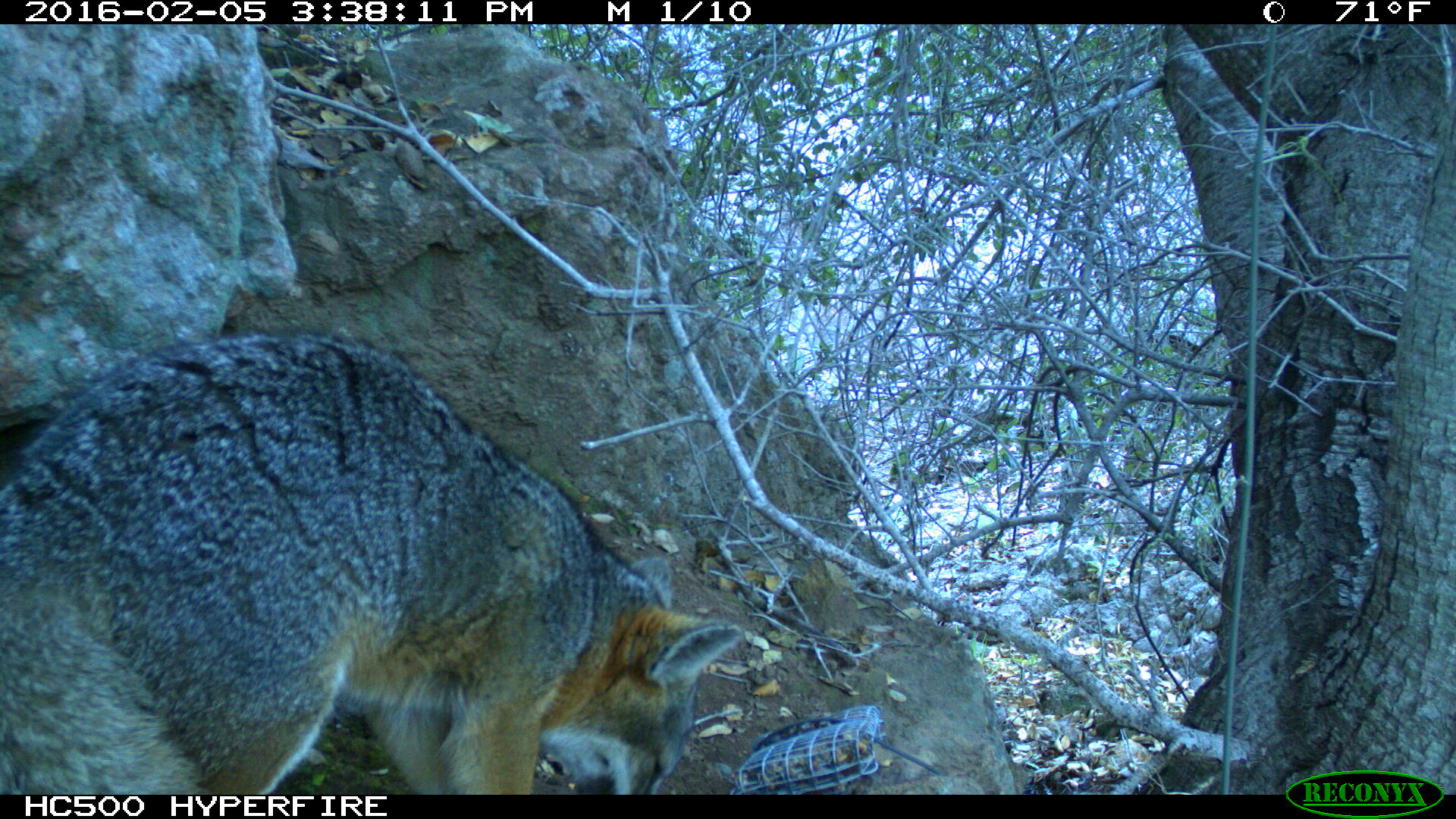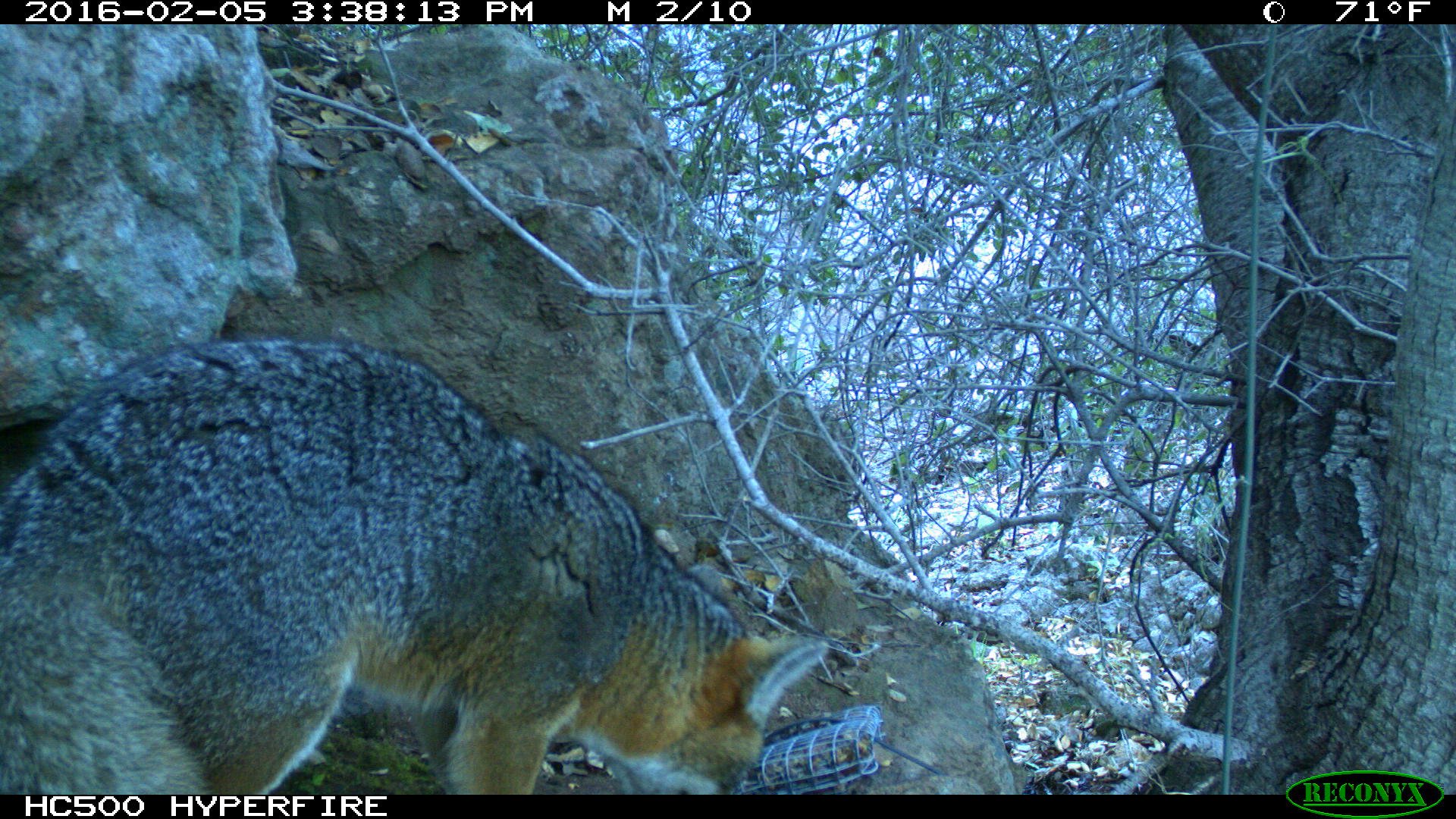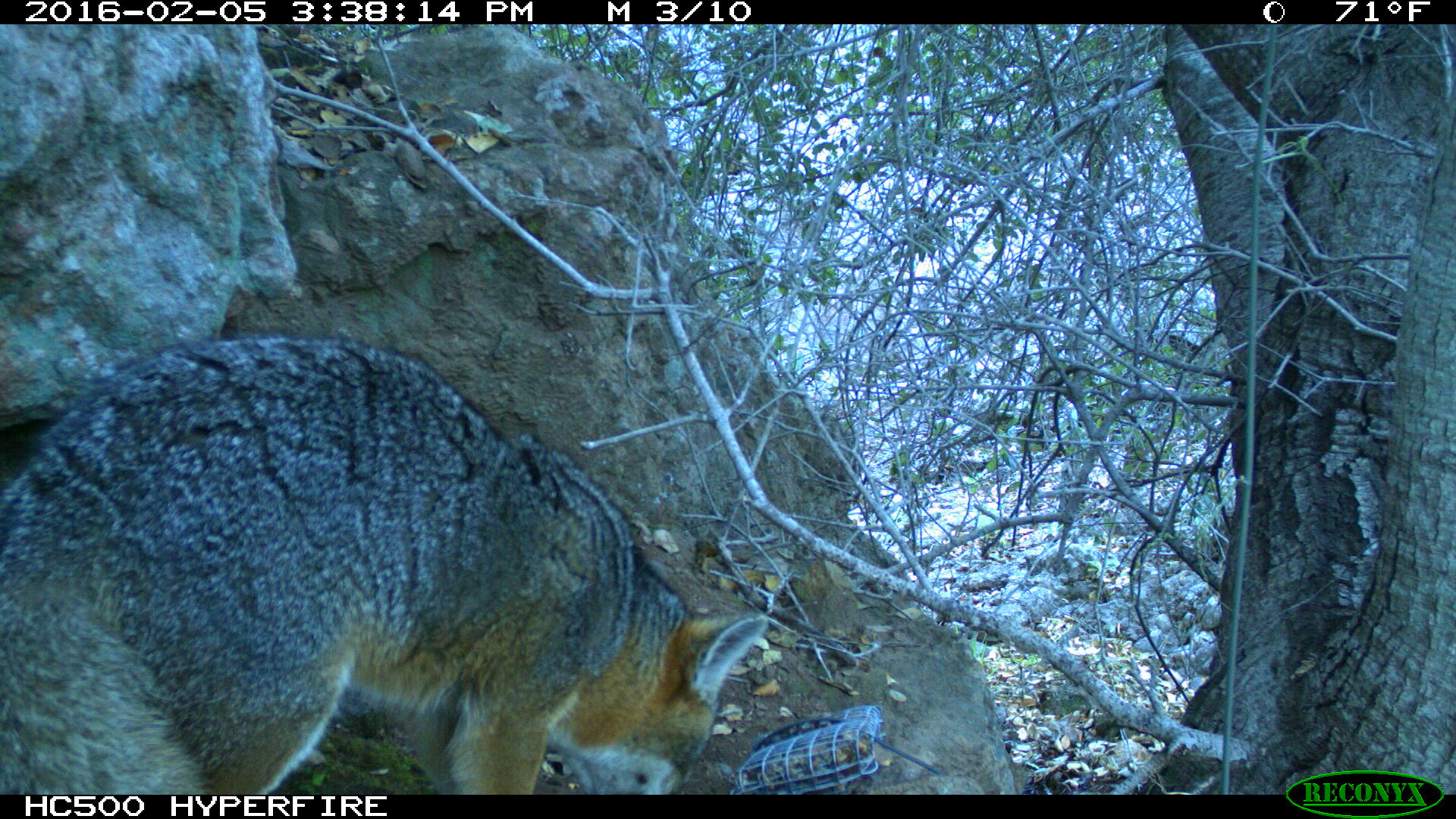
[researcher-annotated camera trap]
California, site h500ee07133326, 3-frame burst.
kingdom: Animalia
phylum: Chordata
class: Mammalia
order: Carnivora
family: Canidae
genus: Urocyon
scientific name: Urocyon littoralis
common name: island fox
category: fox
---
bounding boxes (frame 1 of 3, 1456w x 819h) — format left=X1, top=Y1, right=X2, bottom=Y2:
fox: left=0, top=326, right=746, bottom=795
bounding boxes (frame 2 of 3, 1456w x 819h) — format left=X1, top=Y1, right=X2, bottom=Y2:
fox: left=0, top=335, right=833, bottom=795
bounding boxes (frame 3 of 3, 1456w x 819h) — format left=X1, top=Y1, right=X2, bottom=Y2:
fox: left=0, top=329, right=769, bottom=794